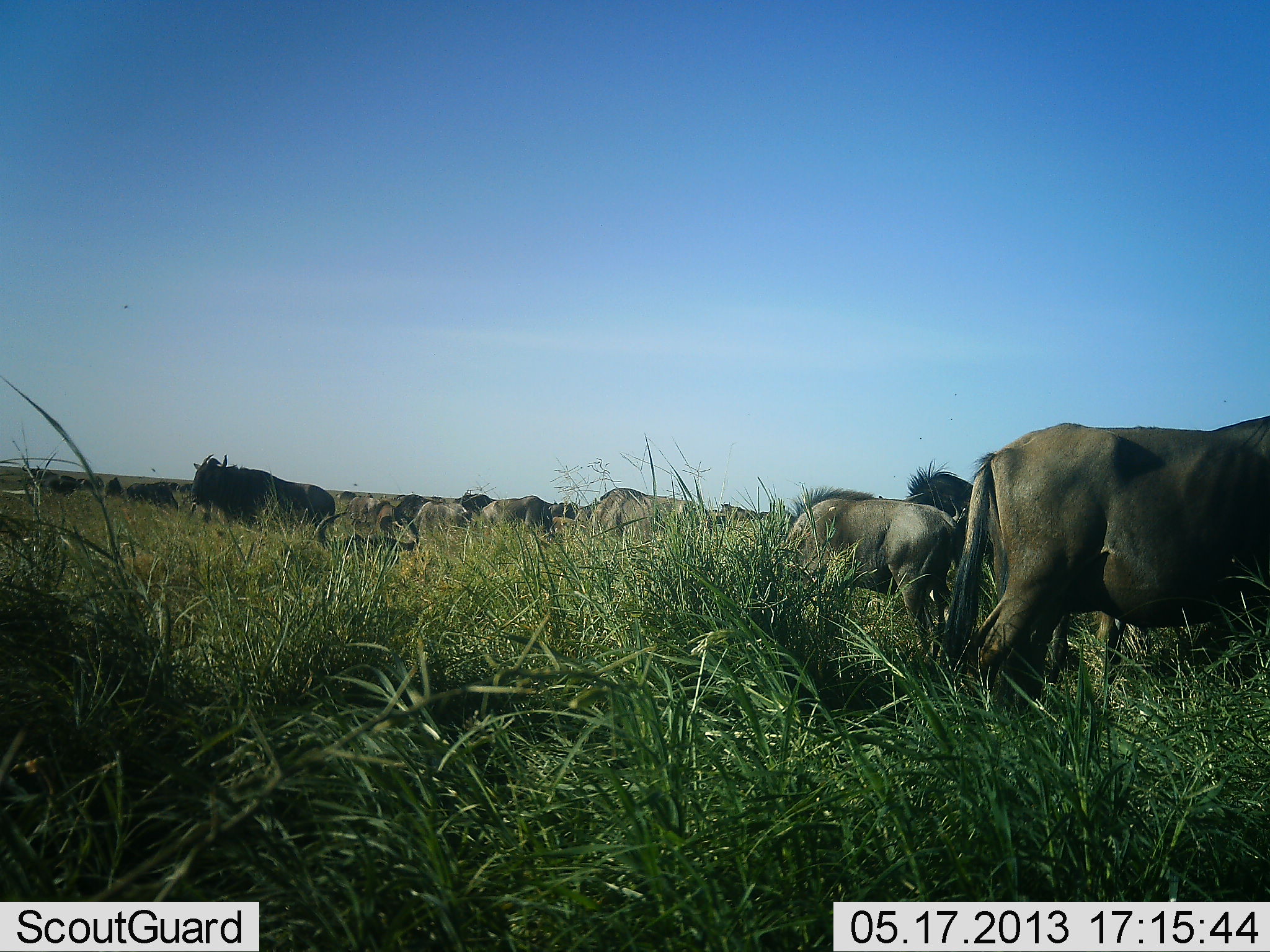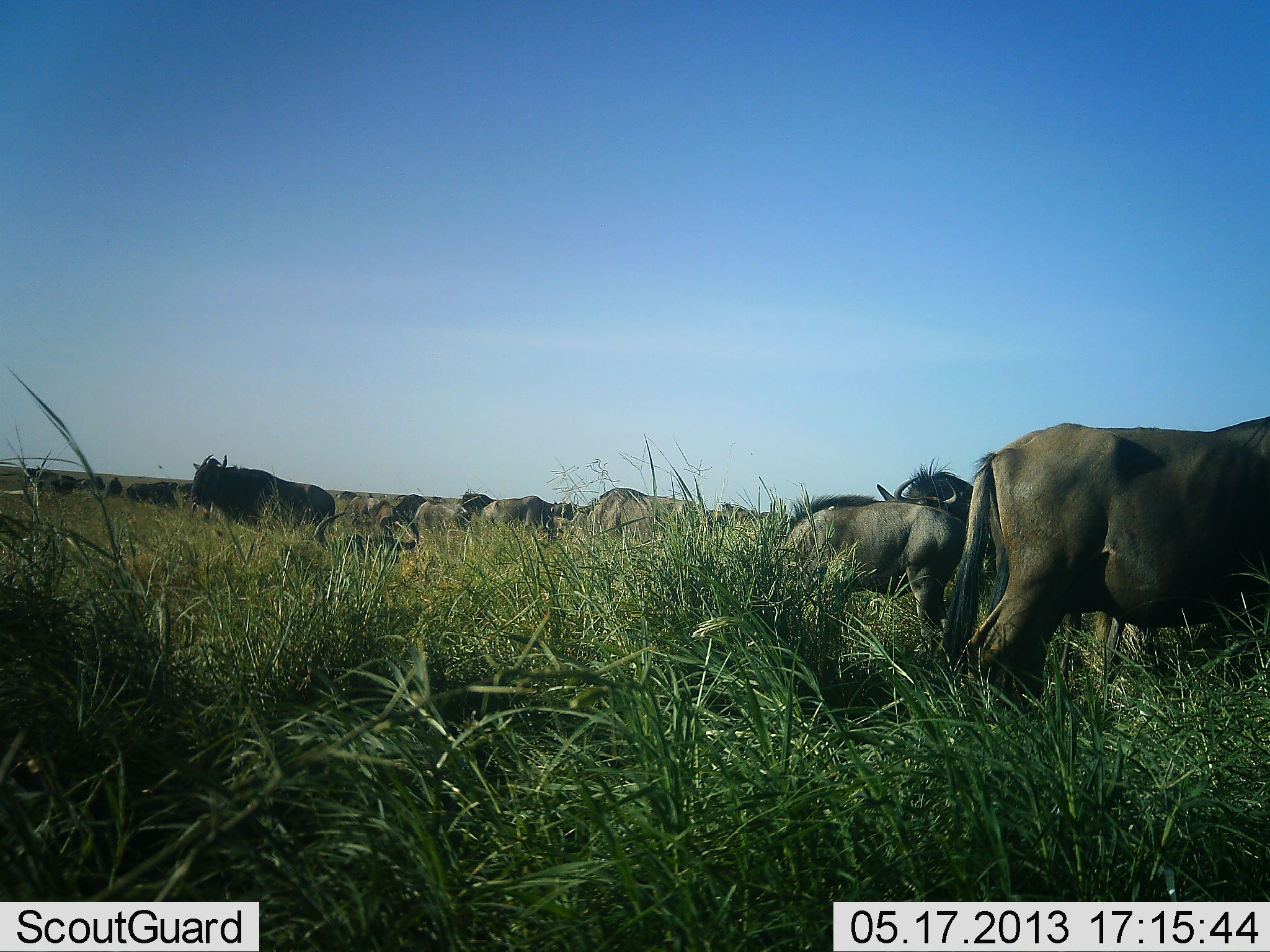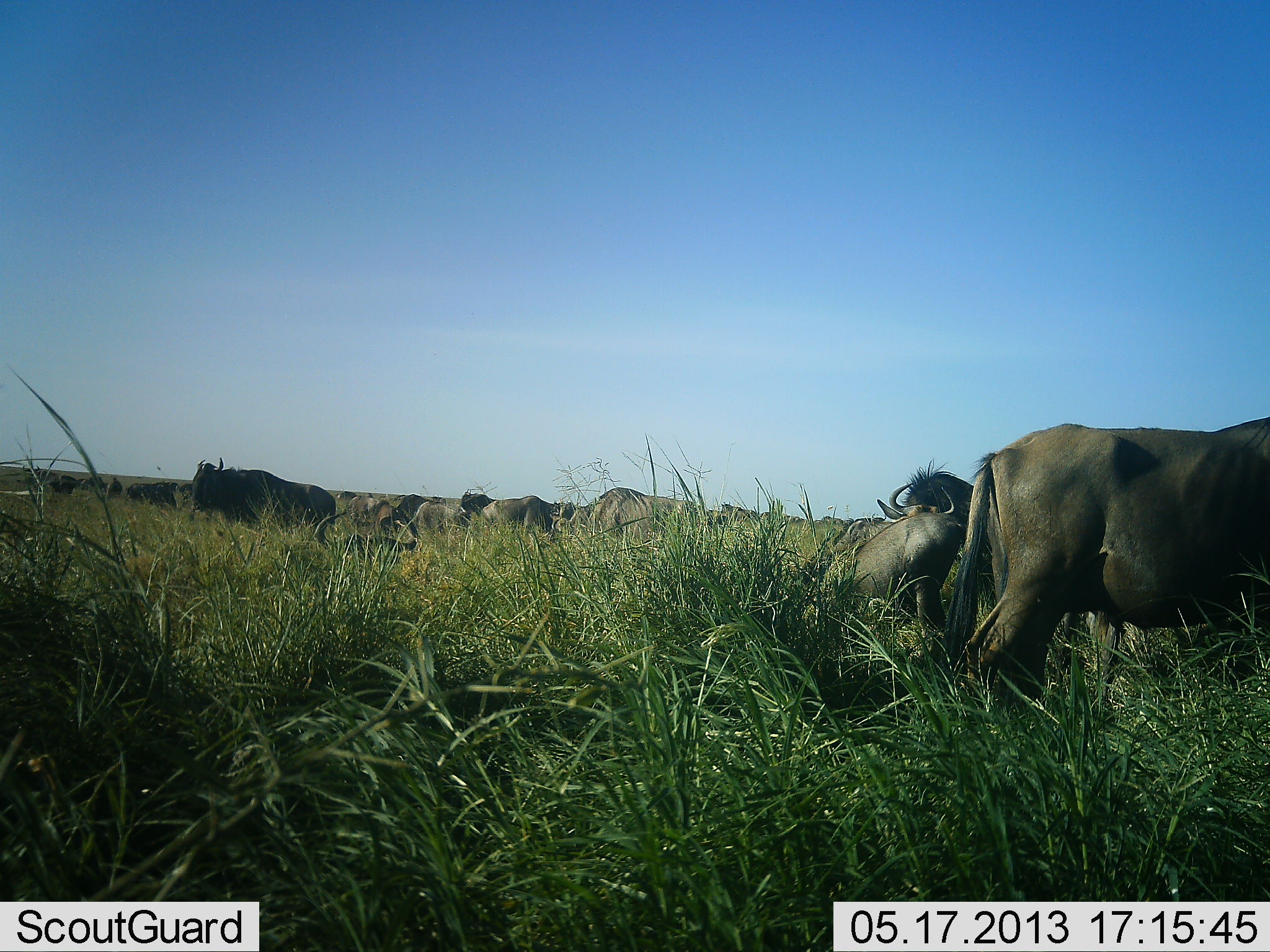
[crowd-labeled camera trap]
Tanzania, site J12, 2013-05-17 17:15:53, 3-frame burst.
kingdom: Animalia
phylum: Chordata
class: Mammalia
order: Artiodactyla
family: Bovidae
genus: Connochaetes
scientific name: Connochaetes taurinus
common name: blue wildebeest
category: wildebeest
Wildebeest (blue wildebeest) (Connochaetes taurinus), count 11-50. Behavior (volunteer vote fractions): standing 60%, resting 20%, moving 20%, interacting 0%. Young present (vote fraction): 10%. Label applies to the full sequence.